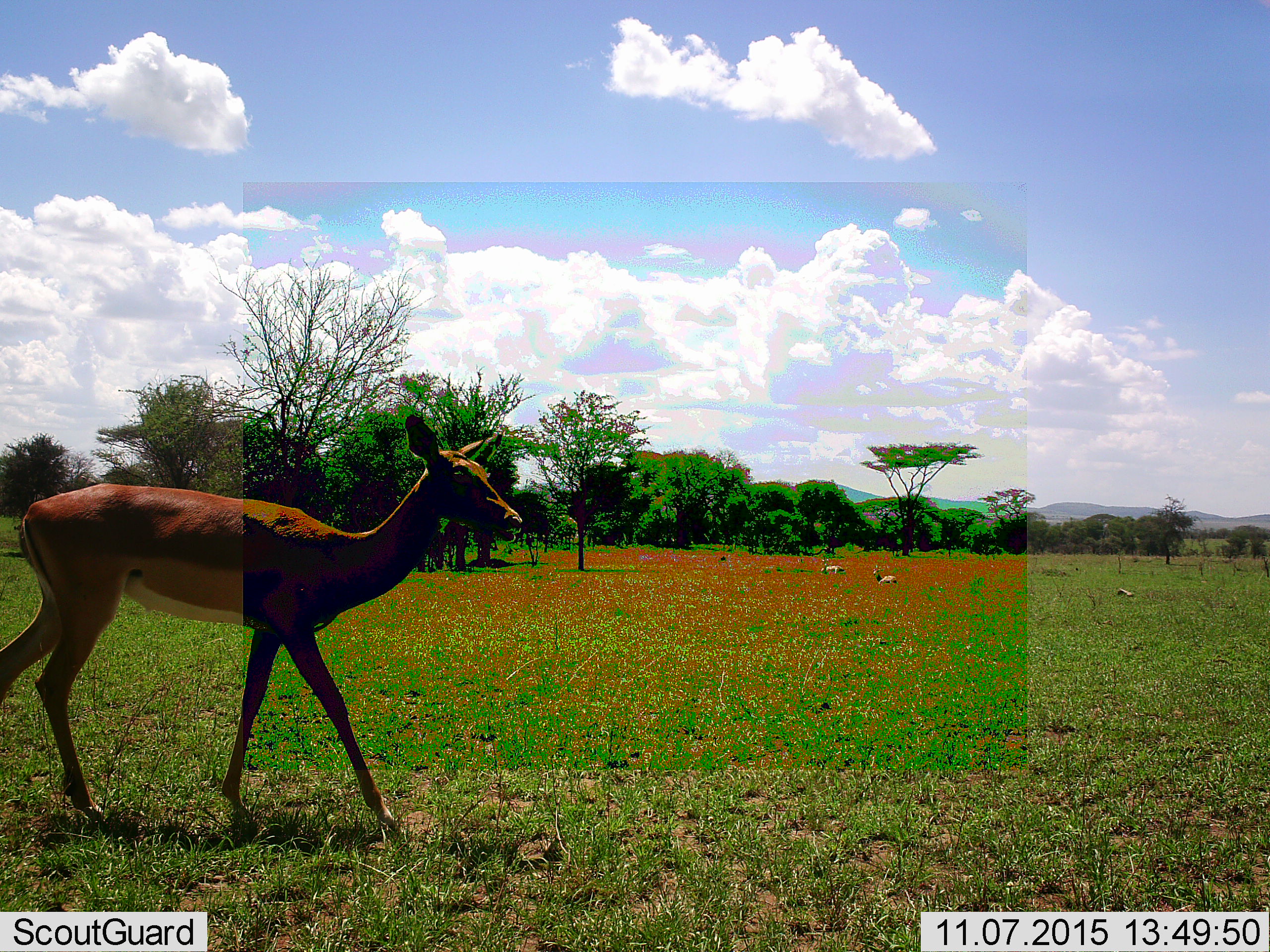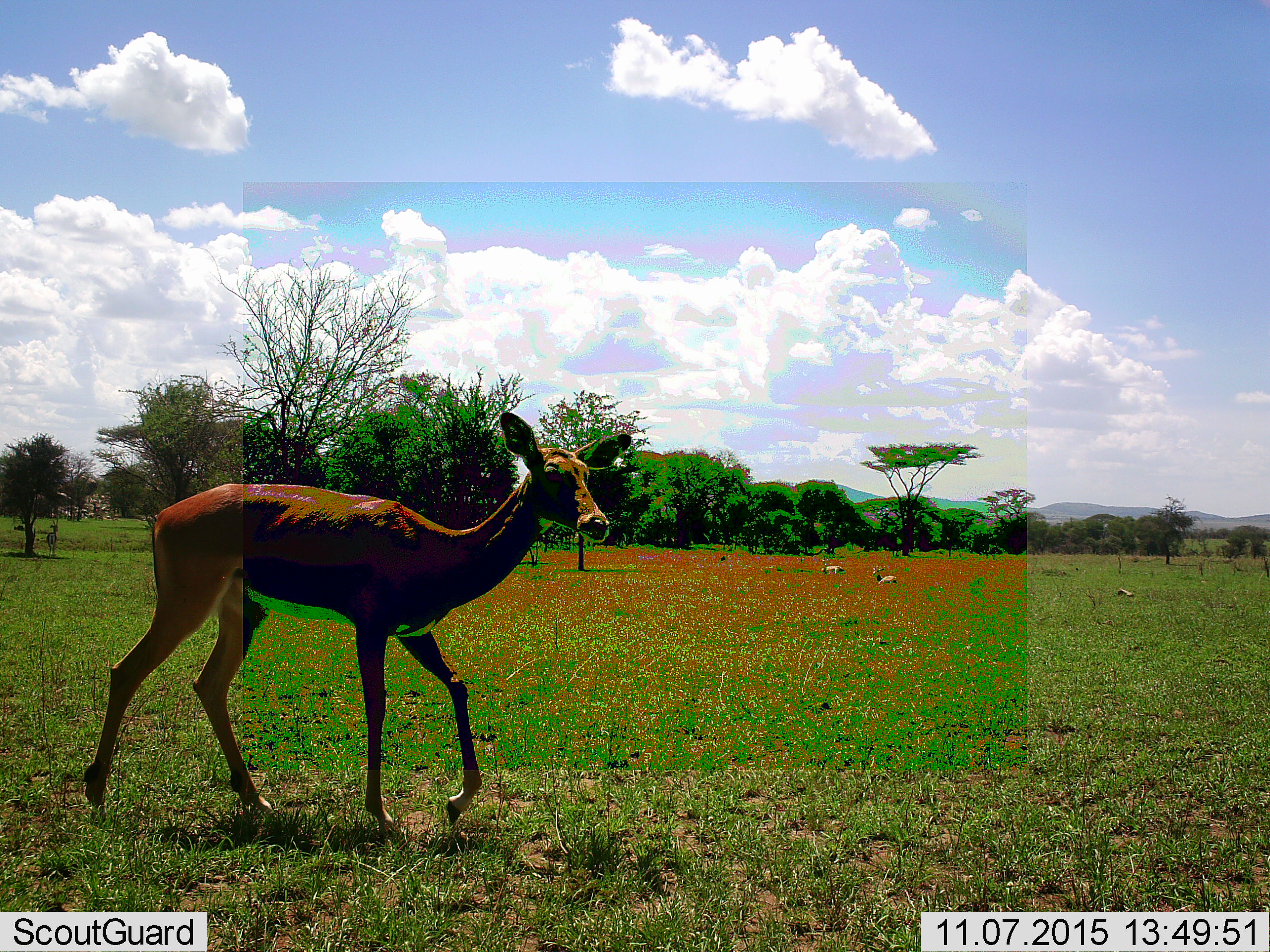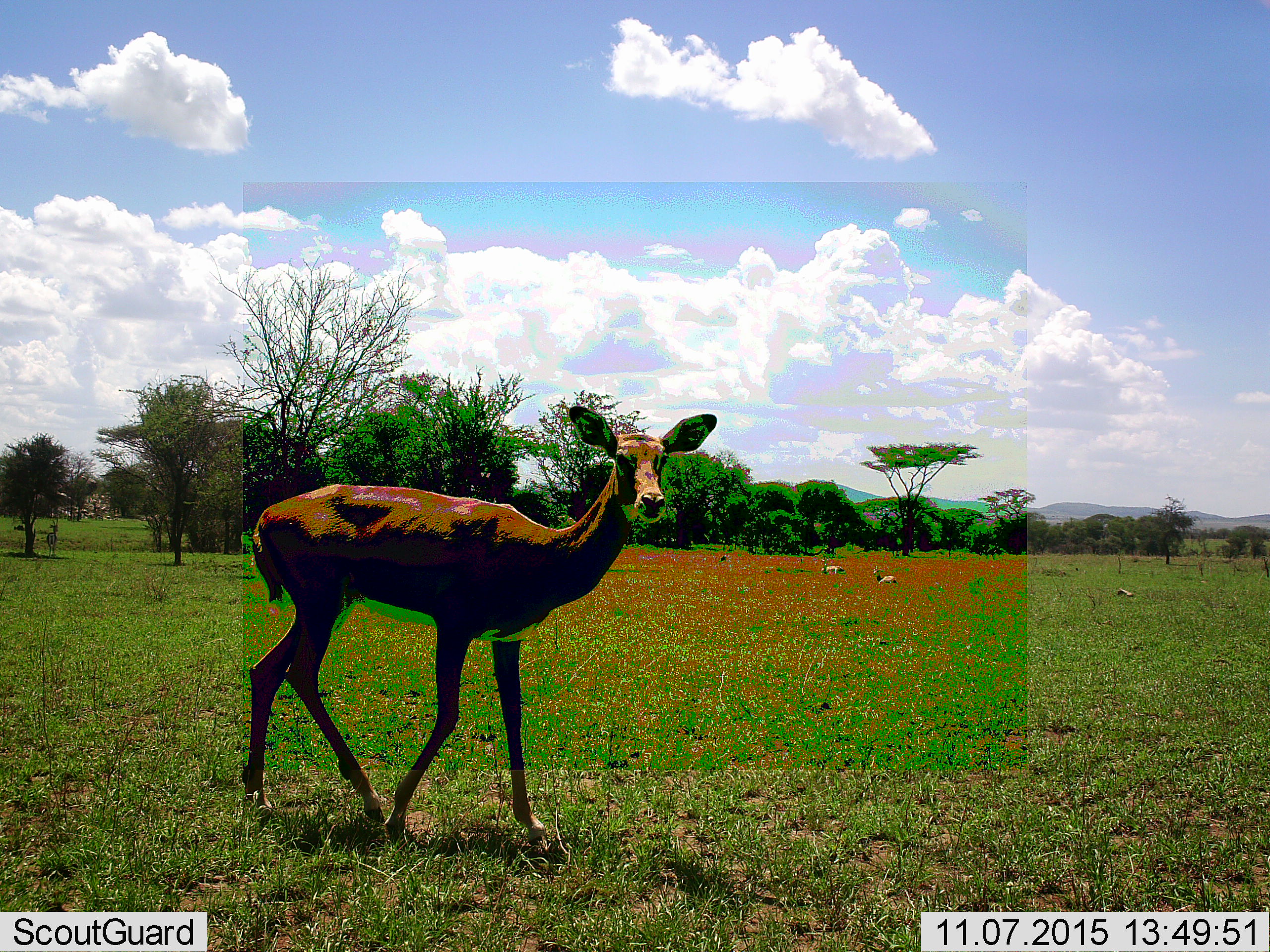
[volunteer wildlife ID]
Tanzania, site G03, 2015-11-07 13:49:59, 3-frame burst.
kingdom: Animalia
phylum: Chordata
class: Mammalia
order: Artiodactyla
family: Bovidae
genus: Aepyceros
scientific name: Aepyceros melampus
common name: impala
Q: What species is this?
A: Impala (Aepyceros melampus).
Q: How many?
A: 1.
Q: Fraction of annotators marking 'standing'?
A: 0%.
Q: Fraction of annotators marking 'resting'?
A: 29%.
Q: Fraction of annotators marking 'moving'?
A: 86%.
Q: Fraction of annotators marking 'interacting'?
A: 0%.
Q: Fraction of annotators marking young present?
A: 0%.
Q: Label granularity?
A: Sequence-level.